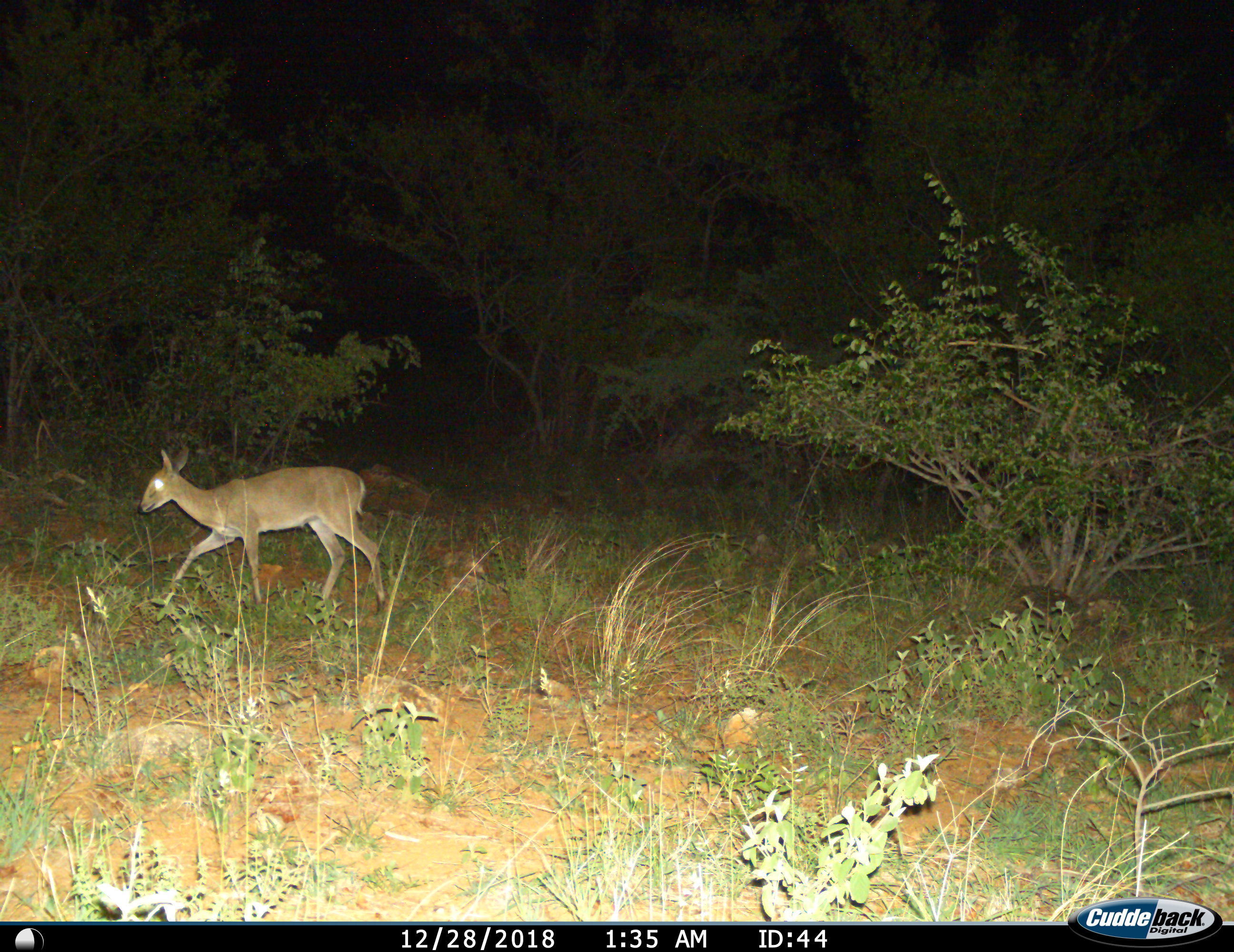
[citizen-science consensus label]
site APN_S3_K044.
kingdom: Animalia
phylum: Chordata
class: Mammalia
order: Artiodactyla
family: Bovidae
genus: Sylvicapra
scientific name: Sylvicapra grimmia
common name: common duiker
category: duikercommongrey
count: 1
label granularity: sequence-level